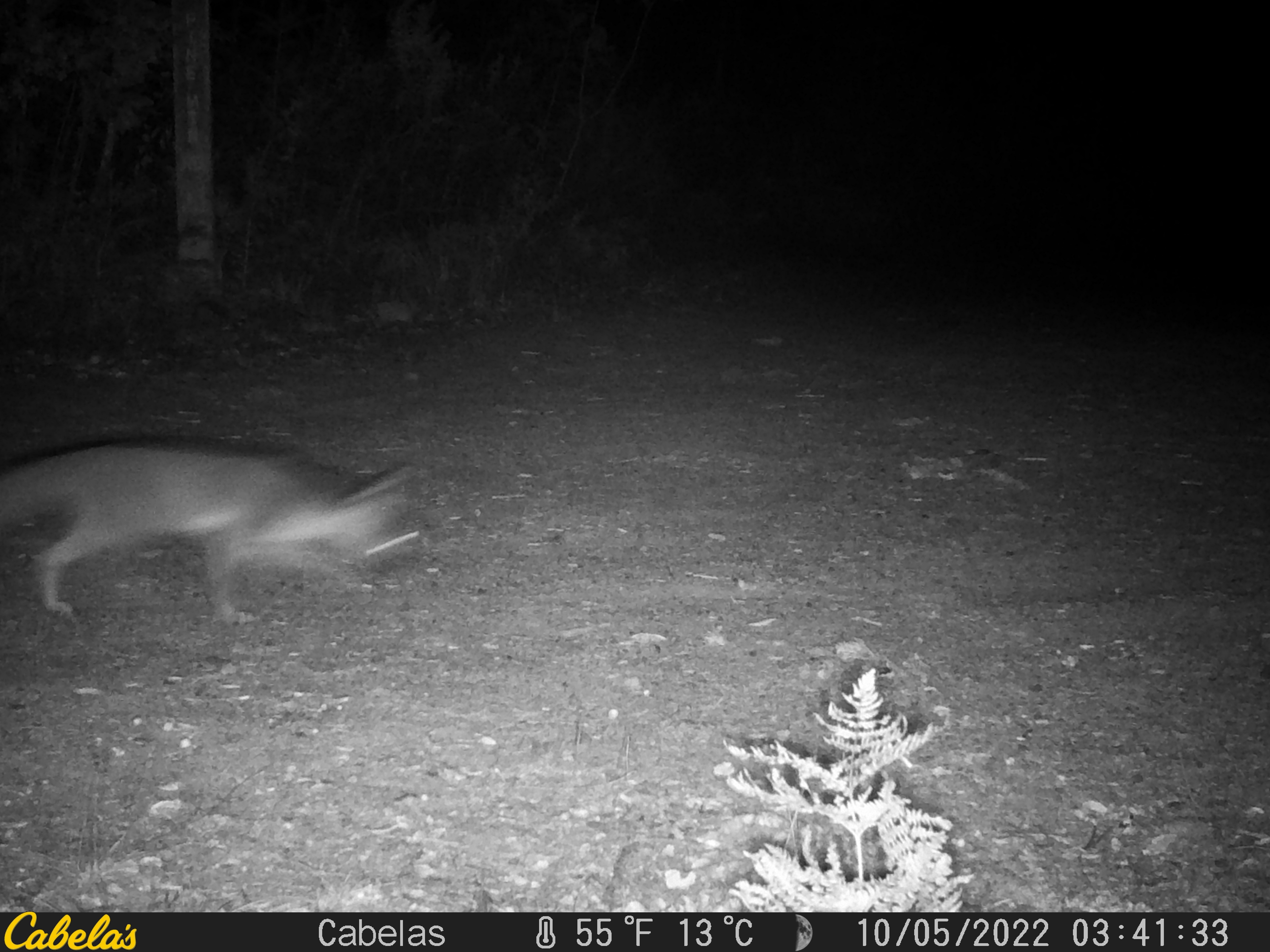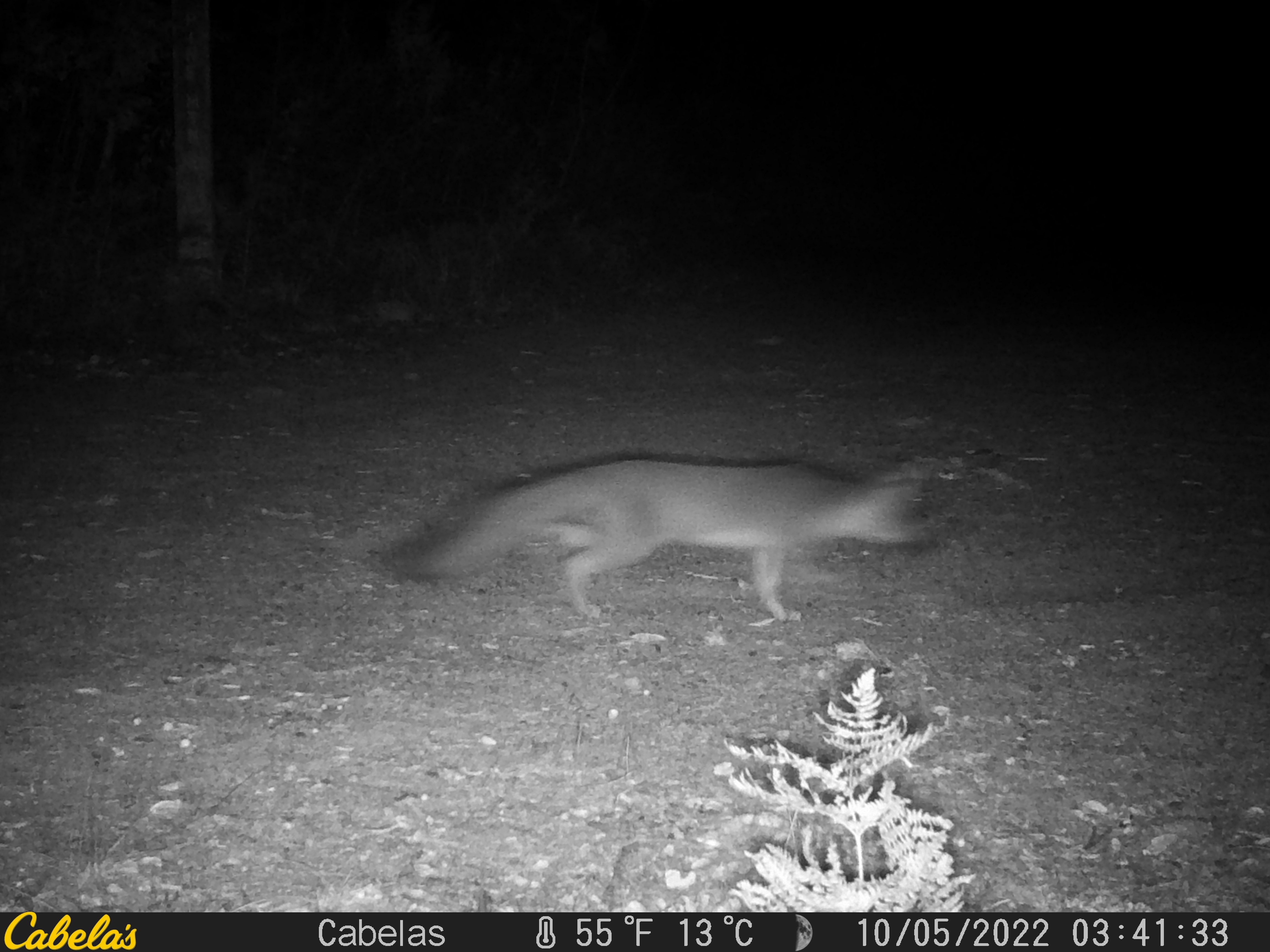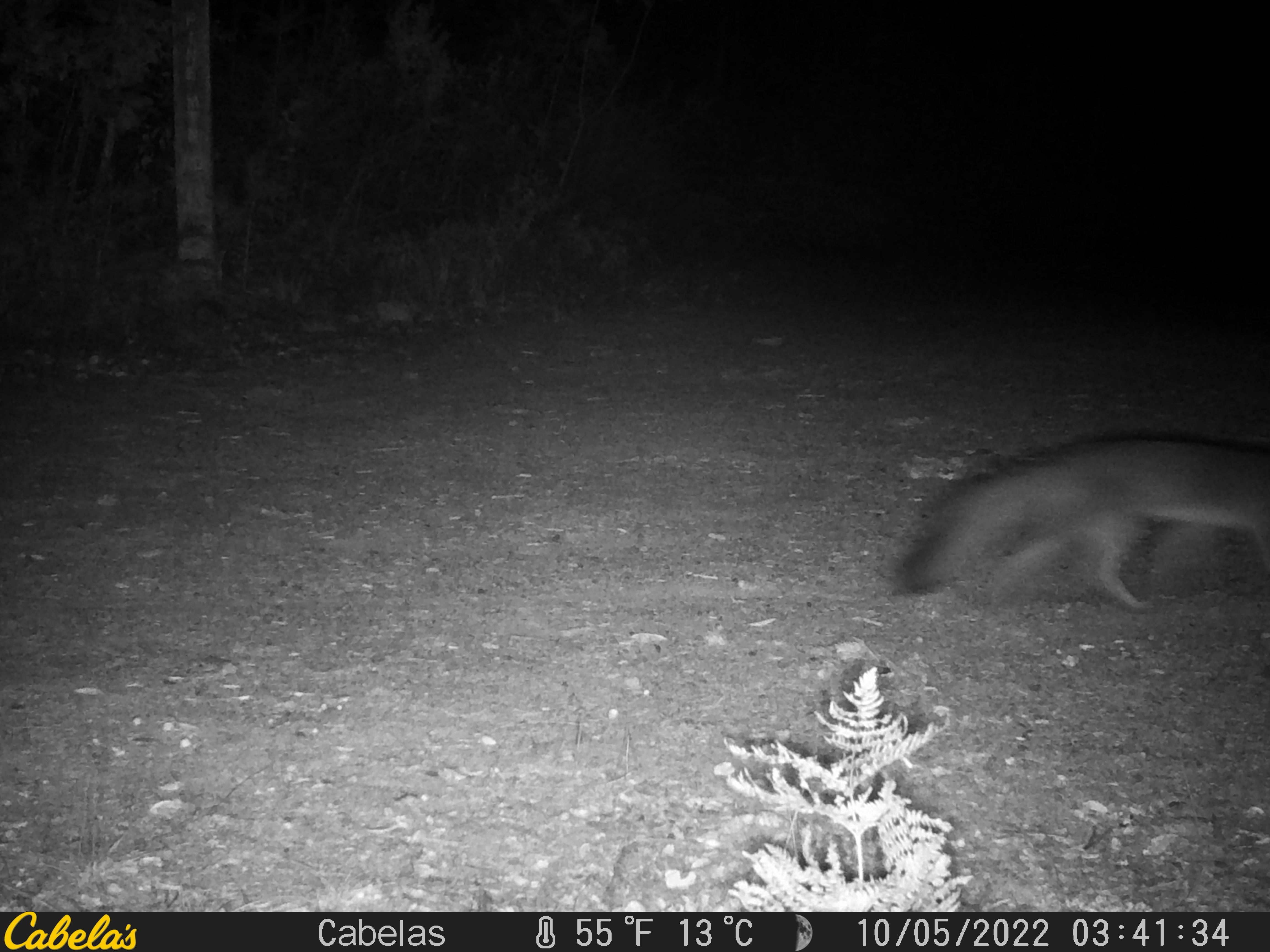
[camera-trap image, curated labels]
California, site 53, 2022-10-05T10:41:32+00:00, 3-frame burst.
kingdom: Animalia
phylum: Chordata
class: Mammalia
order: Carnivora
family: Canidae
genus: Urocyon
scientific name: Urocyon cinereoargenteus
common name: gray fox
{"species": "gray fox (Urocyon cinereoargenteus)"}